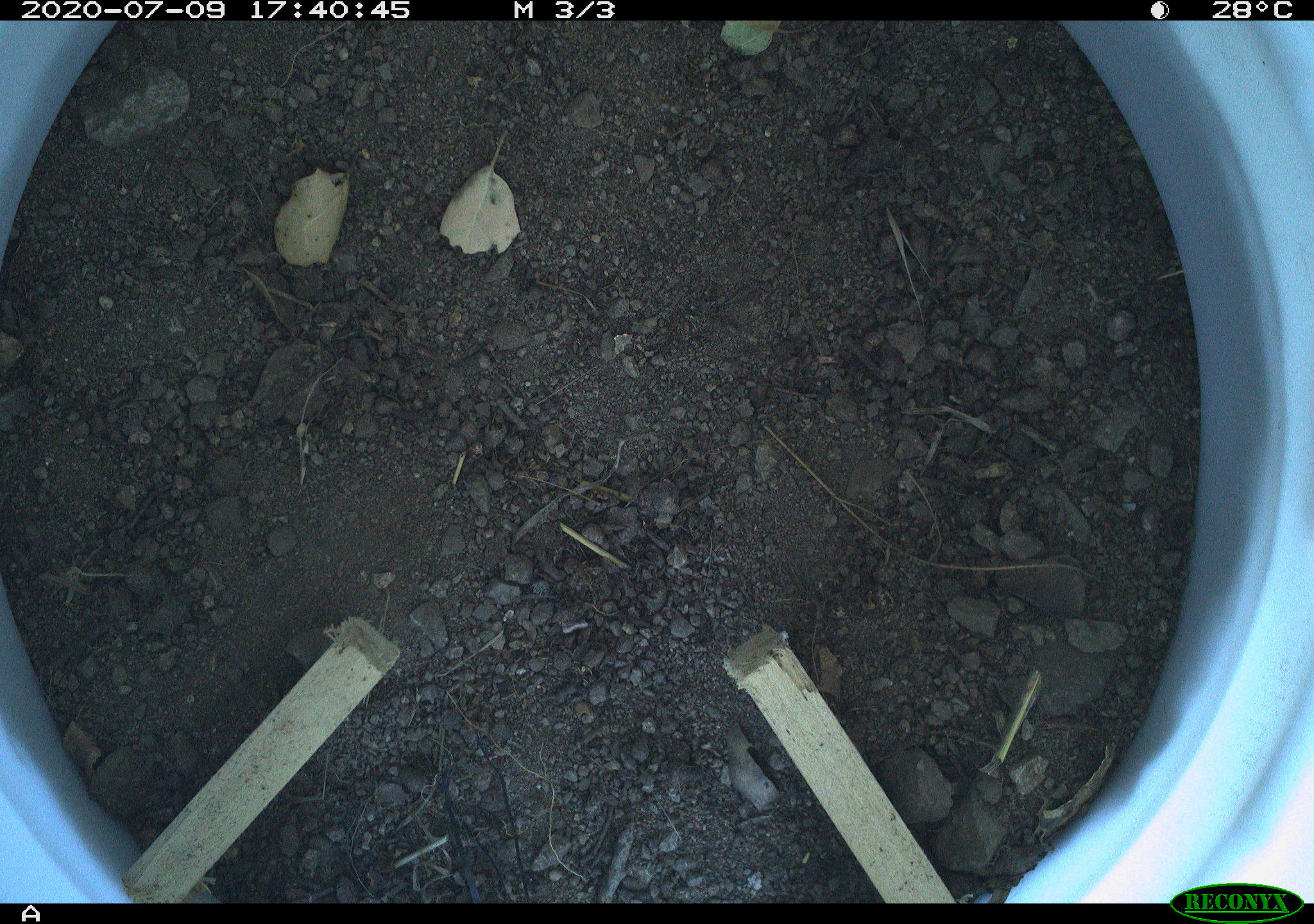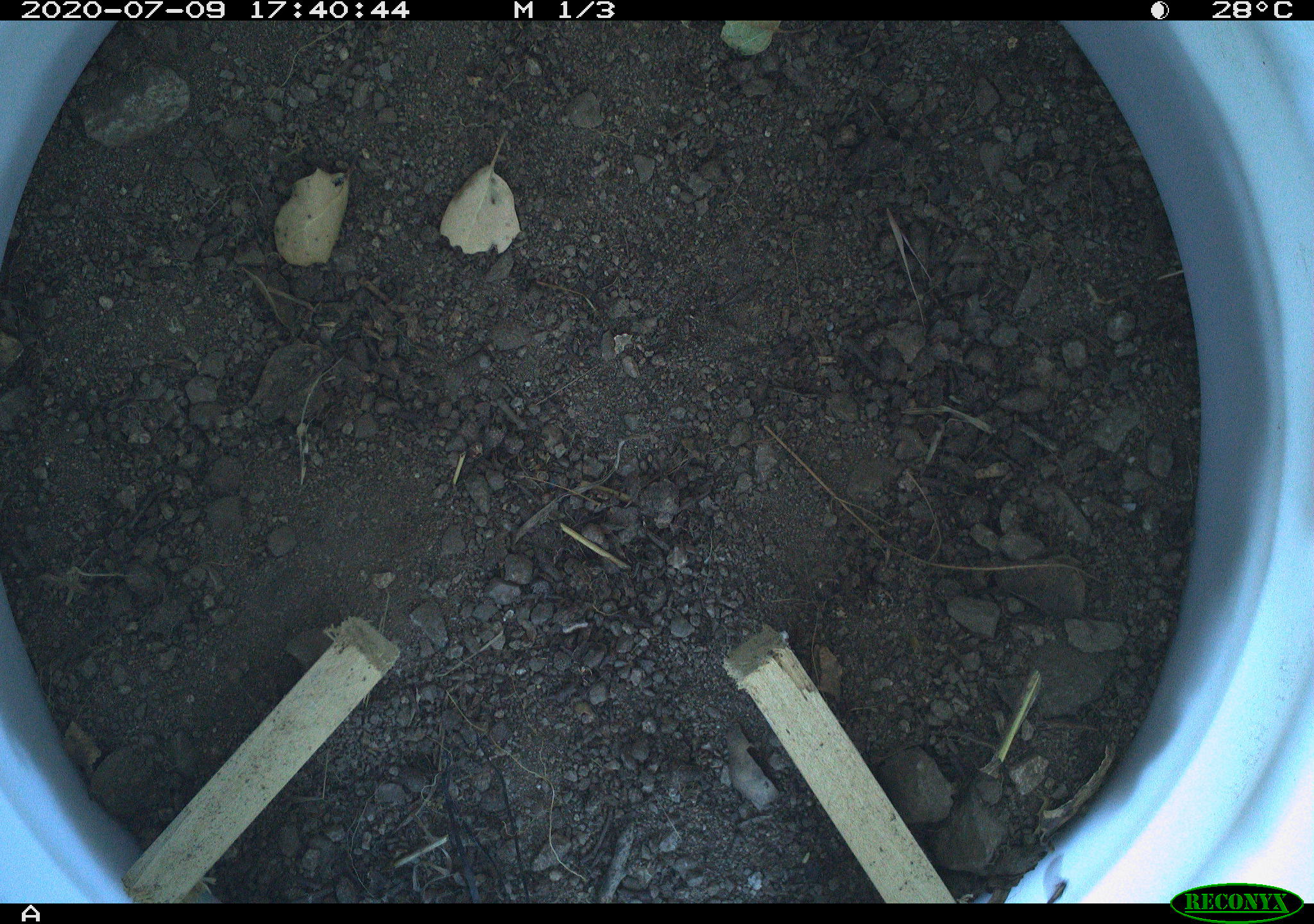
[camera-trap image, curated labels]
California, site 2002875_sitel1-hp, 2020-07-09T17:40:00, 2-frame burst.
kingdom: Animalia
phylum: Arthropoda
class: Insecta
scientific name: Insecta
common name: insect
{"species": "insect (Insecta)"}